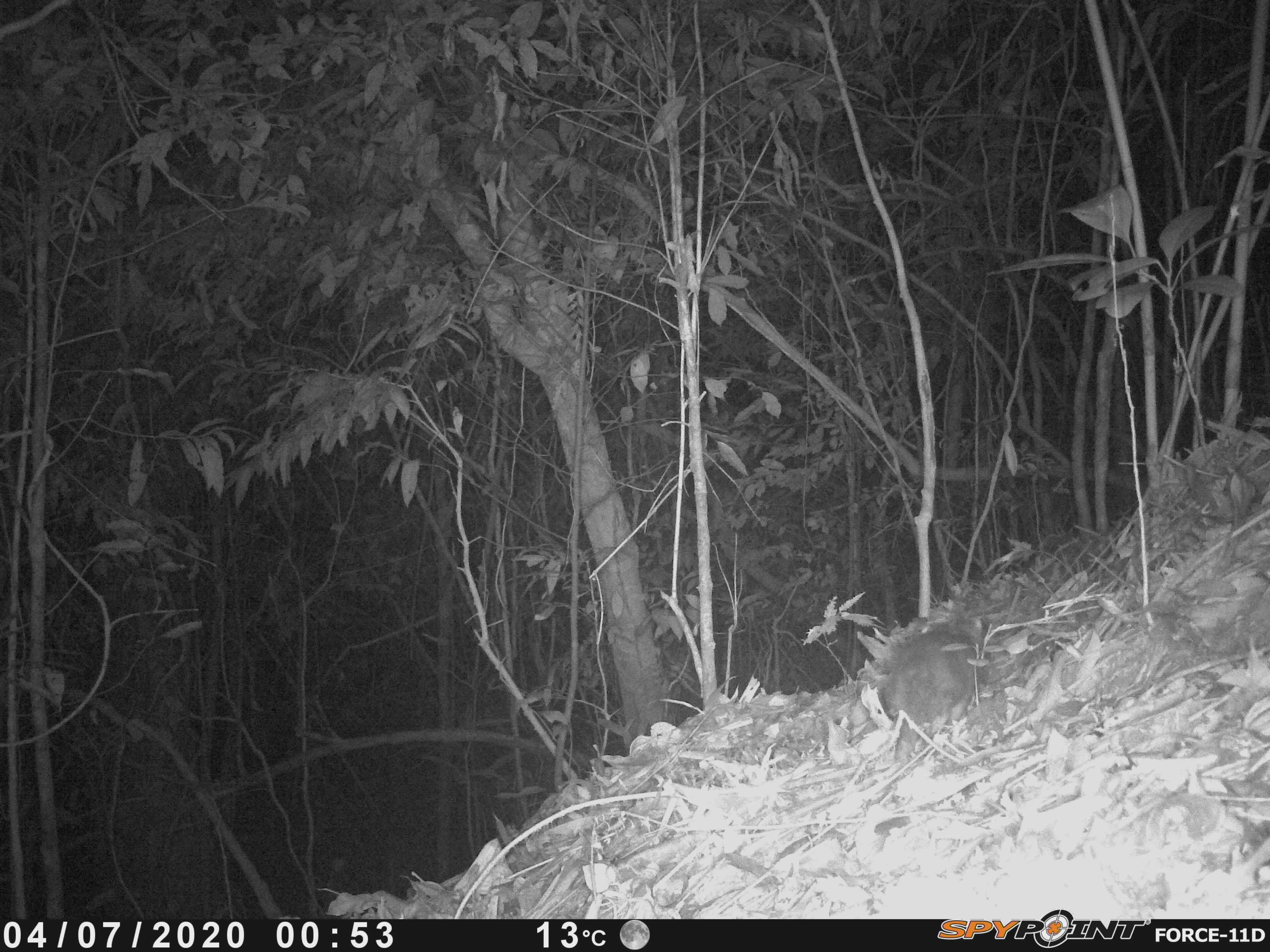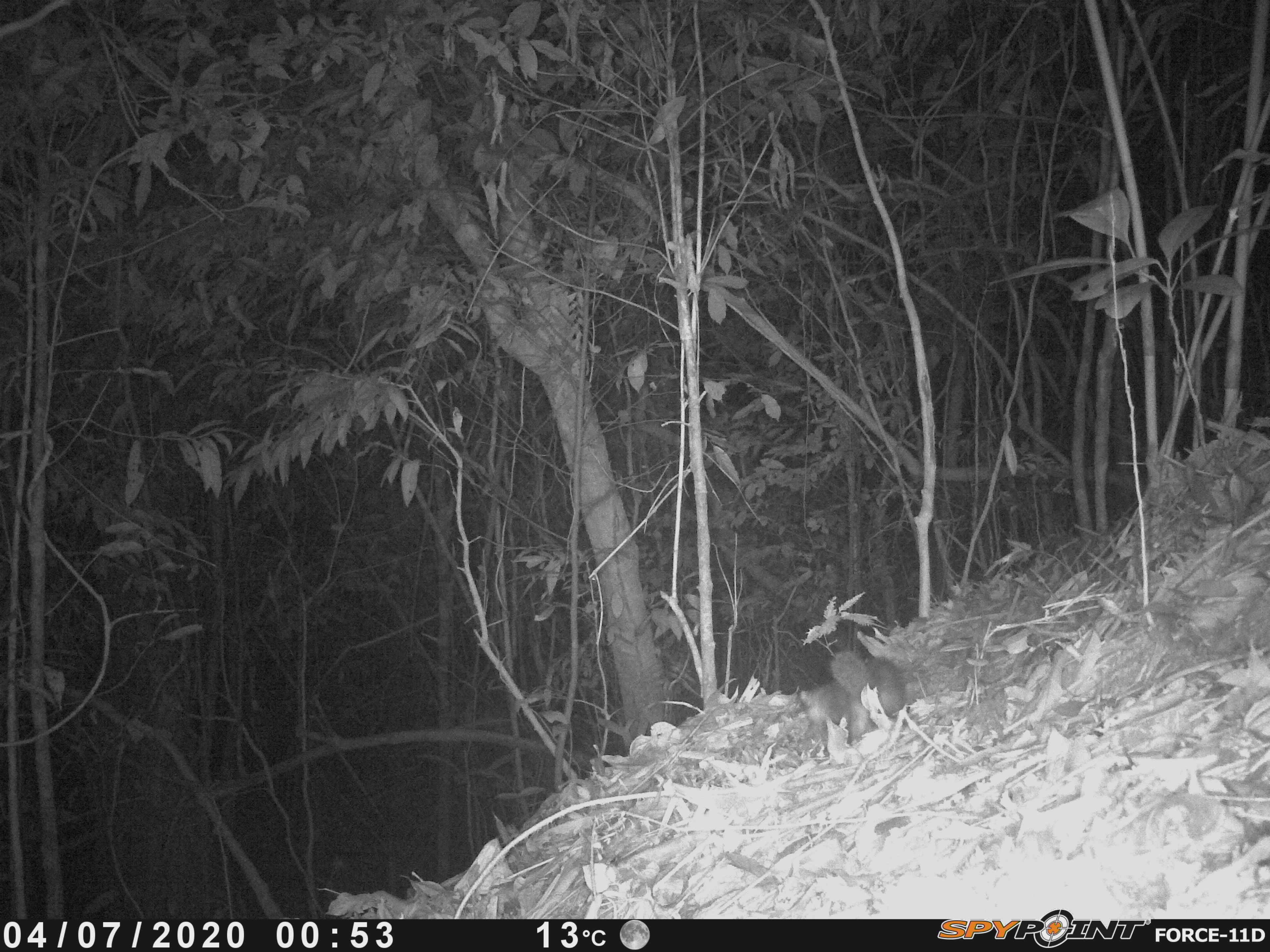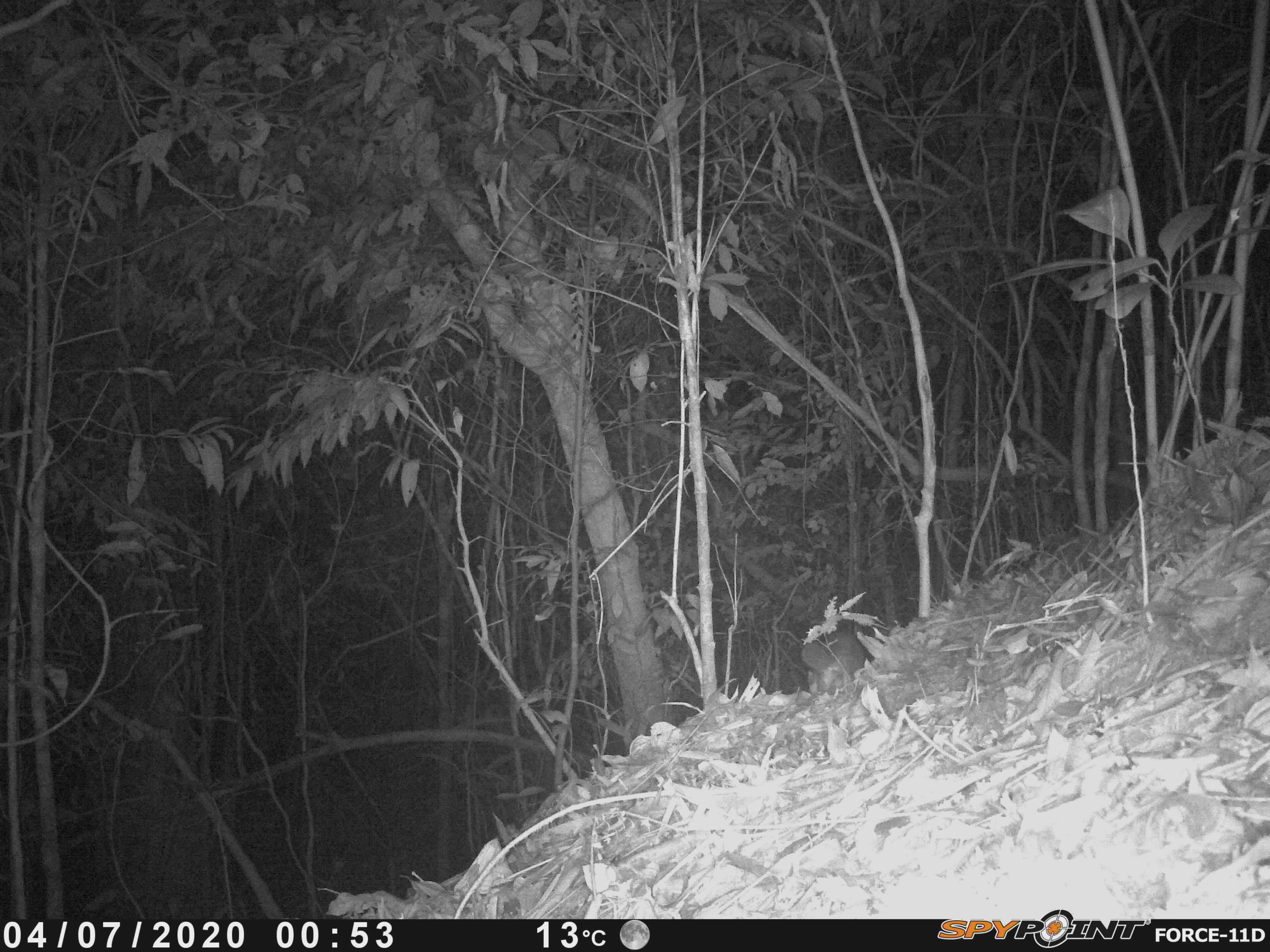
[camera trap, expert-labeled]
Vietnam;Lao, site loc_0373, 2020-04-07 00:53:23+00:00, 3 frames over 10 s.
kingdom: Animalia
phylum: Chordata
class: Mammalia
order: Carnivora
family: Mustelidae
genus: Melogale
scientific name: Melogale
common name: ferret badger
Ferret badger (Melogale). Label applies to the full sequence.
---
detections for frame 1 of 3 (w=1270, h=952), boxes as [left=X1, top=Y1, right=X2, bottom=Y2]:
ferret badger: [left=860, top=617, right=989, bottom=763]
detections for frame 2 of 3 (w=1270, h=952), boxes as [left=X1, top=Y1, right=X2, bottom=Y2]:
ferret badger: [left=797, top=648, right=905, bottom=746]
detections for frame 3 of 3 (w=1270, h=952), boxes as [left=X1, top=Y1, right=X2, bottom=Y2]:
ferret badger: [left=801, top=624, right=866, bottom=697]